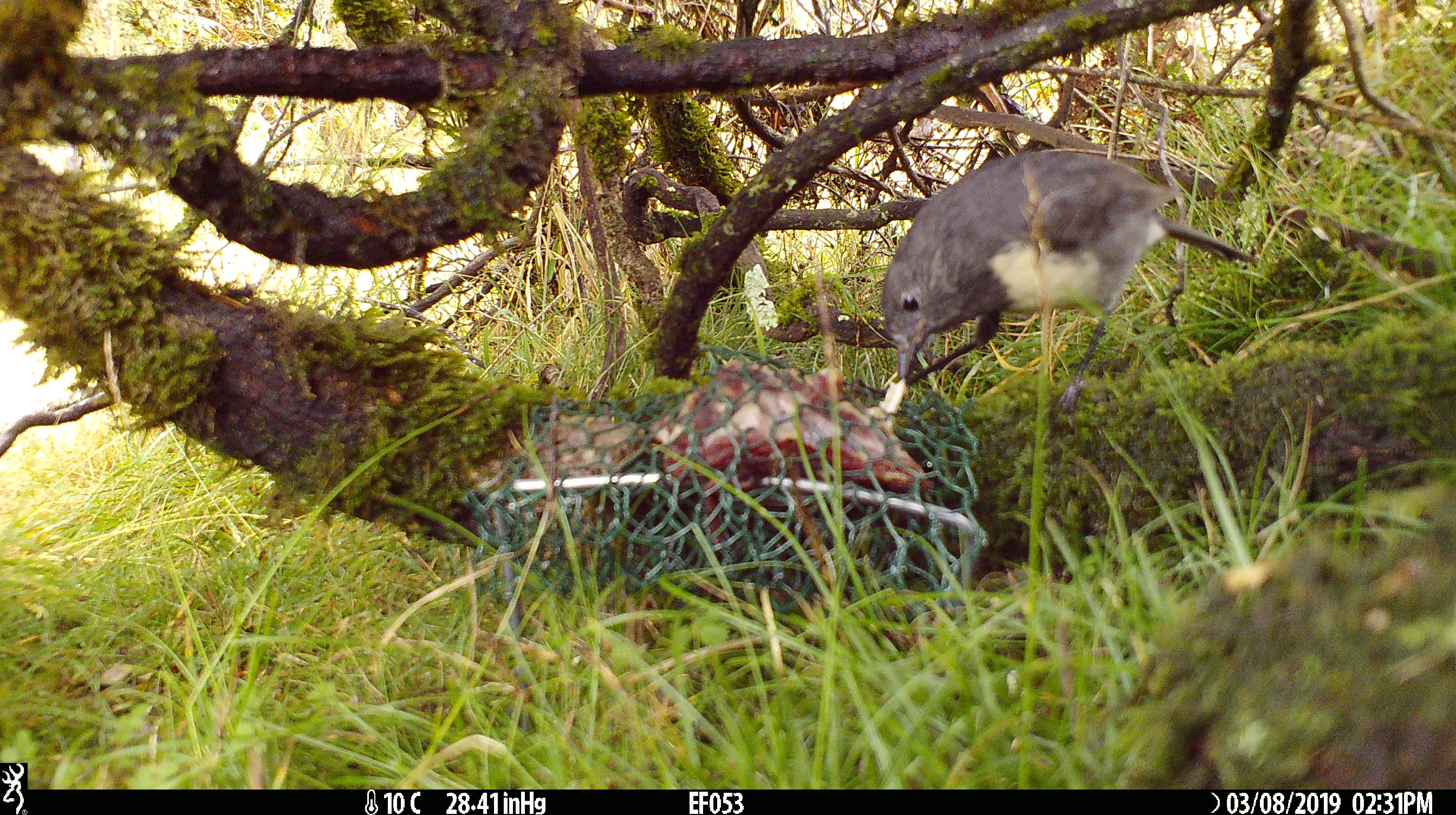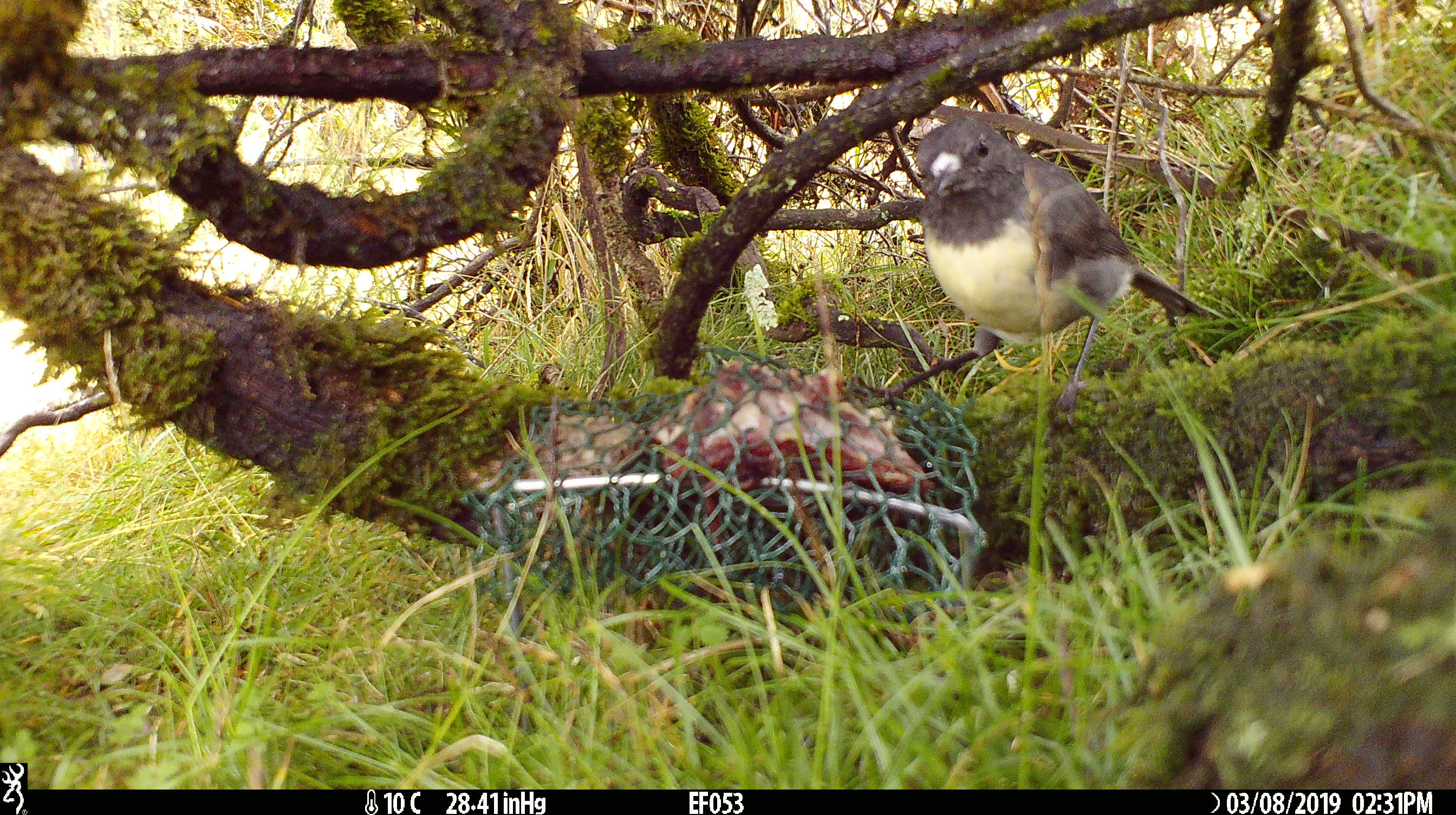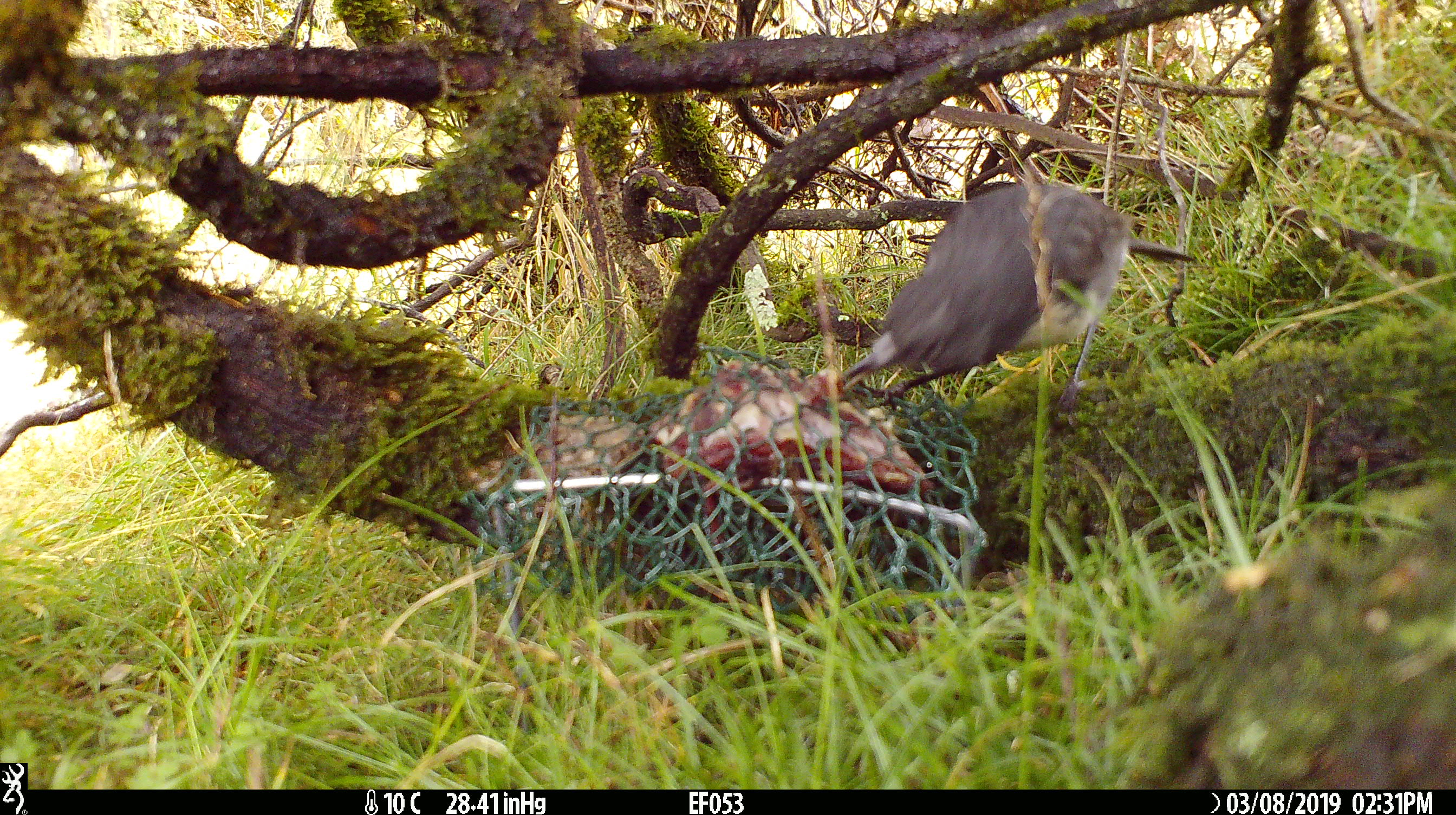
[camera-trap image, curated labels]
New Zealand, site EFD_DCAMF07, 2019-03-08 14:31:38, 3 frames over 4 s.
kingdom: Animalia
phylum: Chordata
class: Aves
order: Passeriformes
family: Petroicidae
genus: Petroica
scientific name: Petroica australis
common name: new zealand robin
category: robin